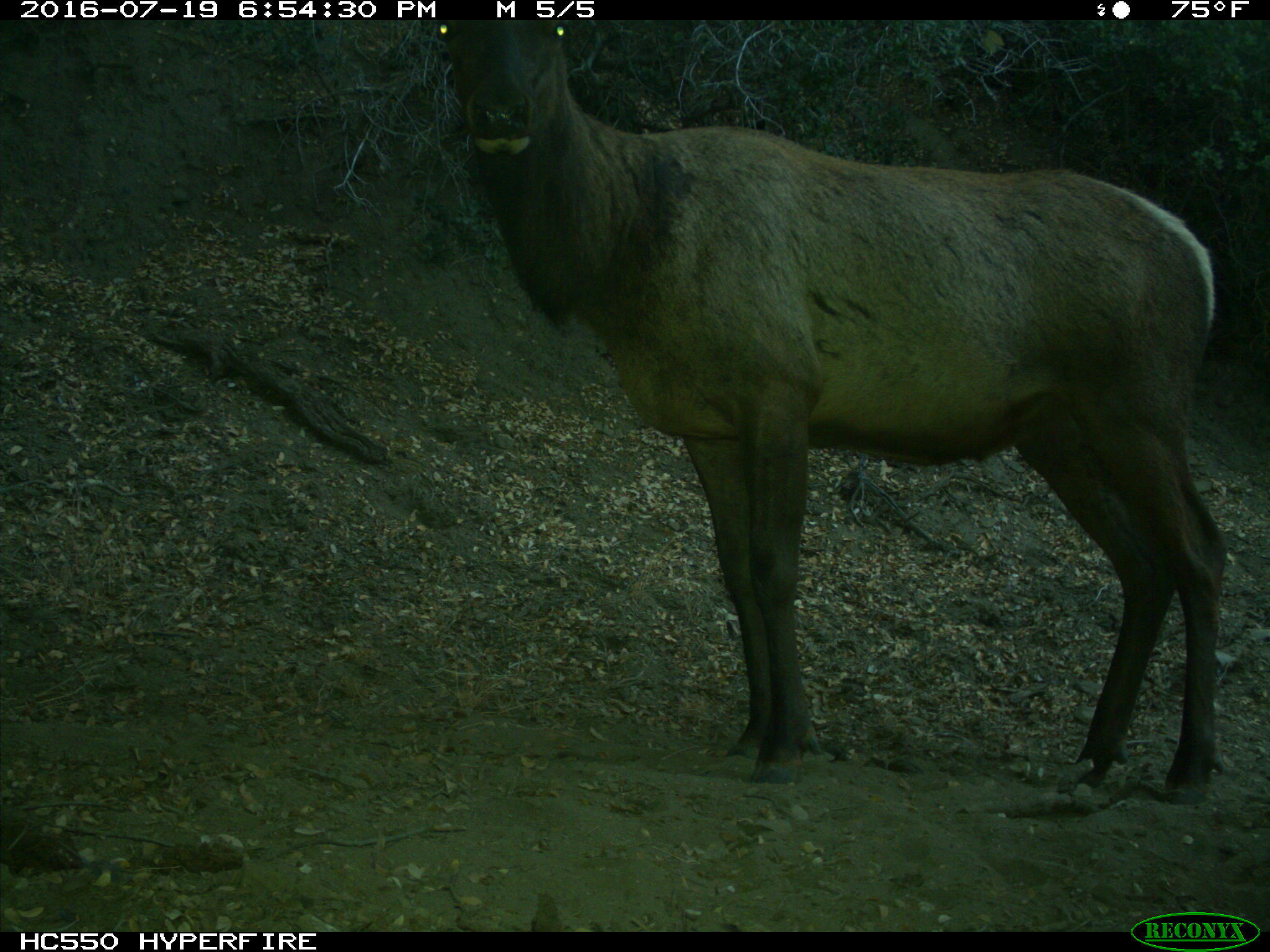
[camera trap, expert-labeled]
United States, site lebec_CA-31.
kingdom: Animalia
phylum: Chordata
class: Mammalia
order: Artiodactyla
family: Cervidae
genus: Cervus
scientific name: Cervus canadensis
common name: elk